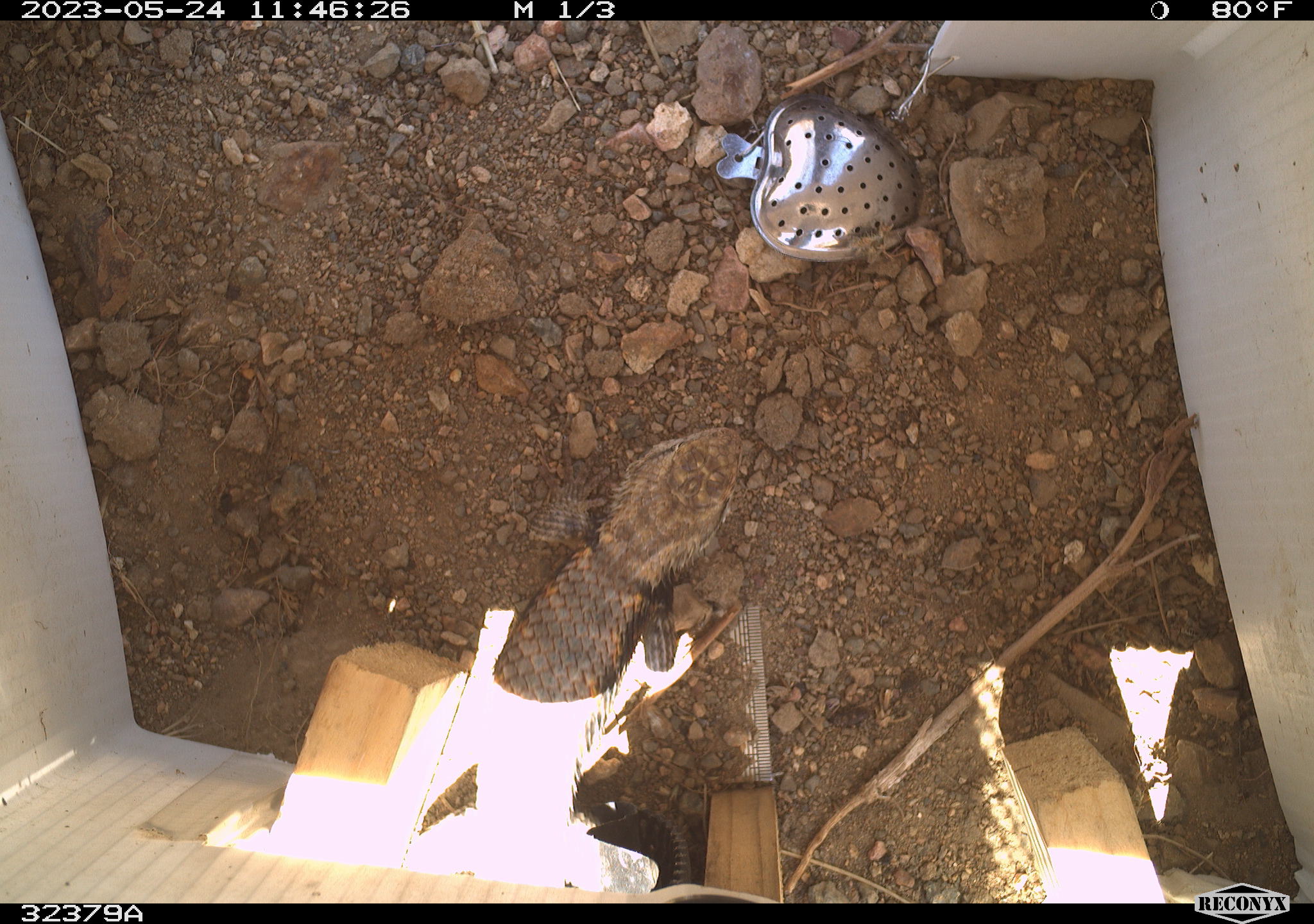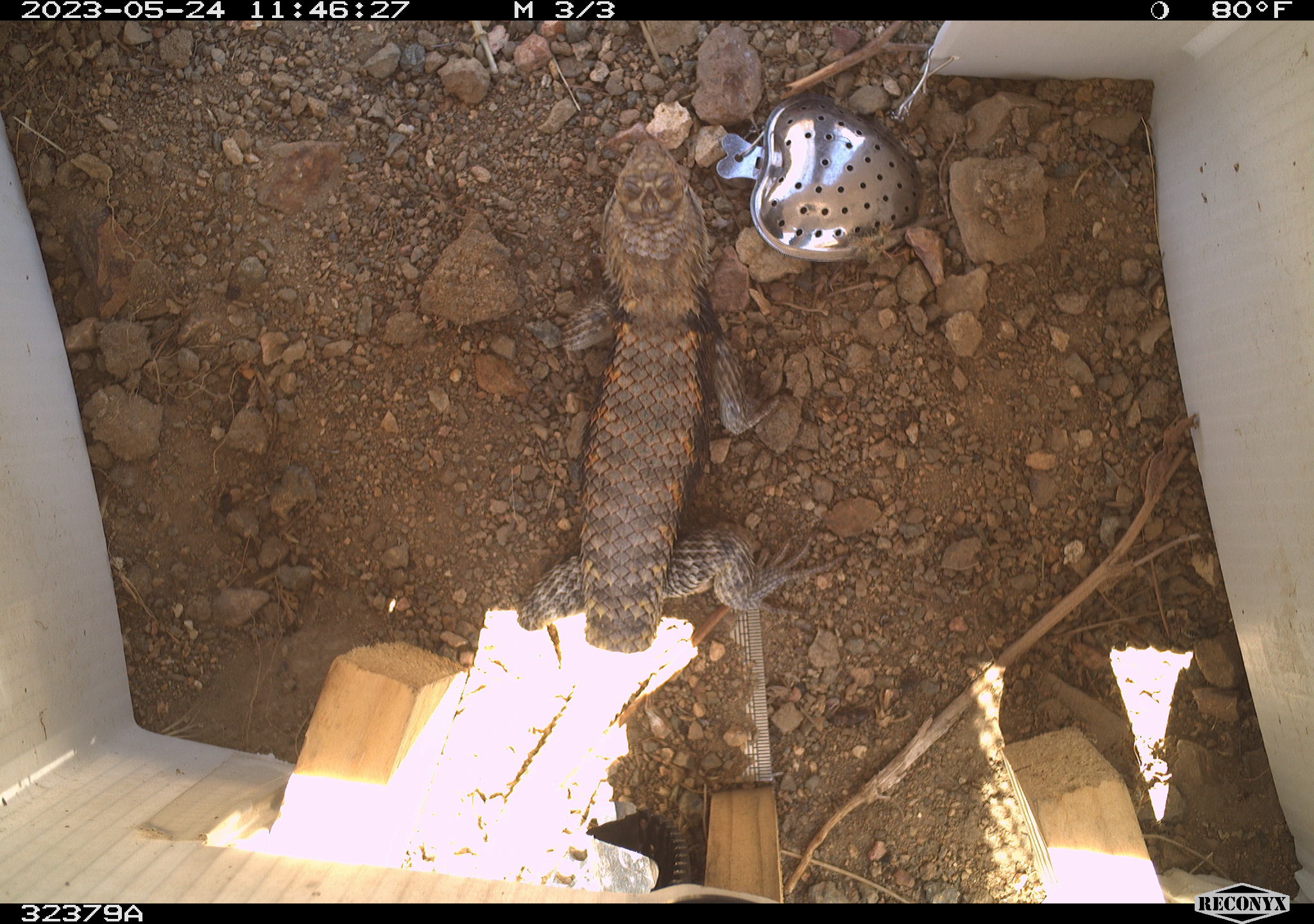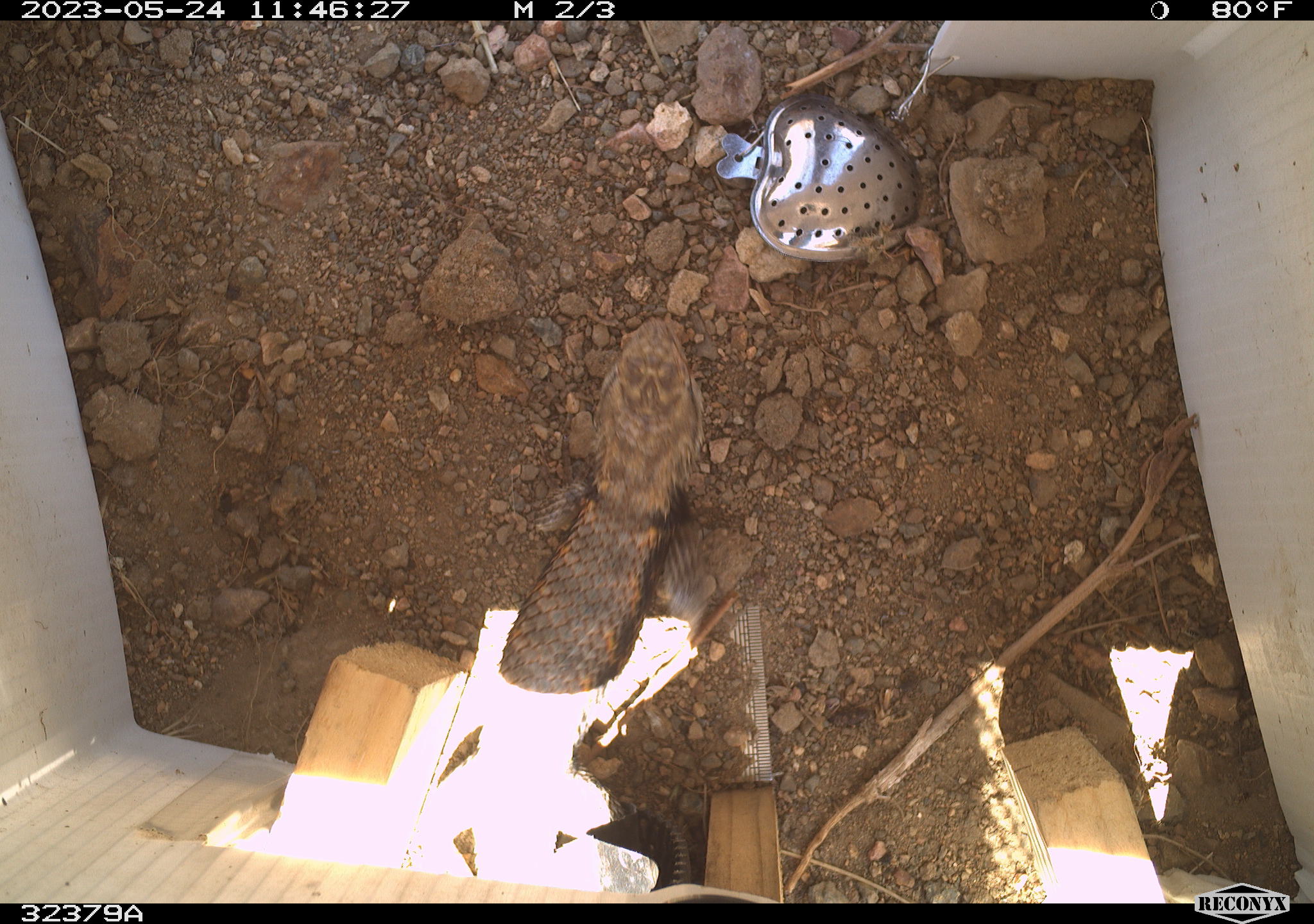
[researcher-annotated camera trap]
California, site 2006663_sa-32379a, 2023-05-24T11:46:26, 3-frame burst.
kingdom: Animalia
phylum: Chordata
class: Reptilia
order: Squamata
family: Phrynosomatidae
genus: Sceloporus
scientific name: Sceloporus uniformis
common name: yellow-backed spiny lizard